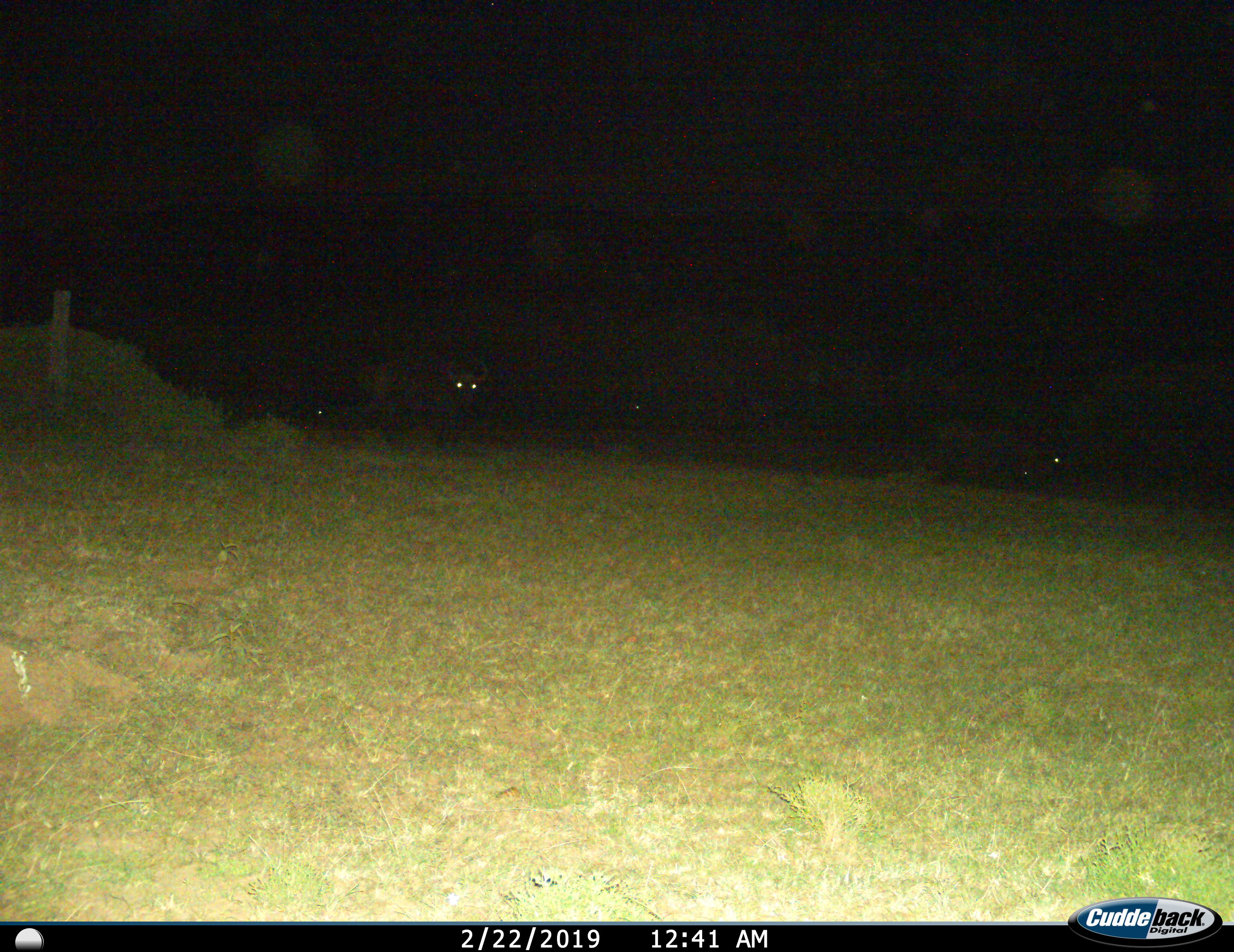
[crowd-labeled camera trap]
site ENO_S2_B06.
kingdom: Animalia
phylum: Chordata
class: Mammalia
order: Artiodactyla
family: Bovidae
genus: Syncerus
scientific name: Syncerus caffer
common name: african buffalo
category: buffalo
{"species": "buffalo (african buffalo) (Syncerus caffer)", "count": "4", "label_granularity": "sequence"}